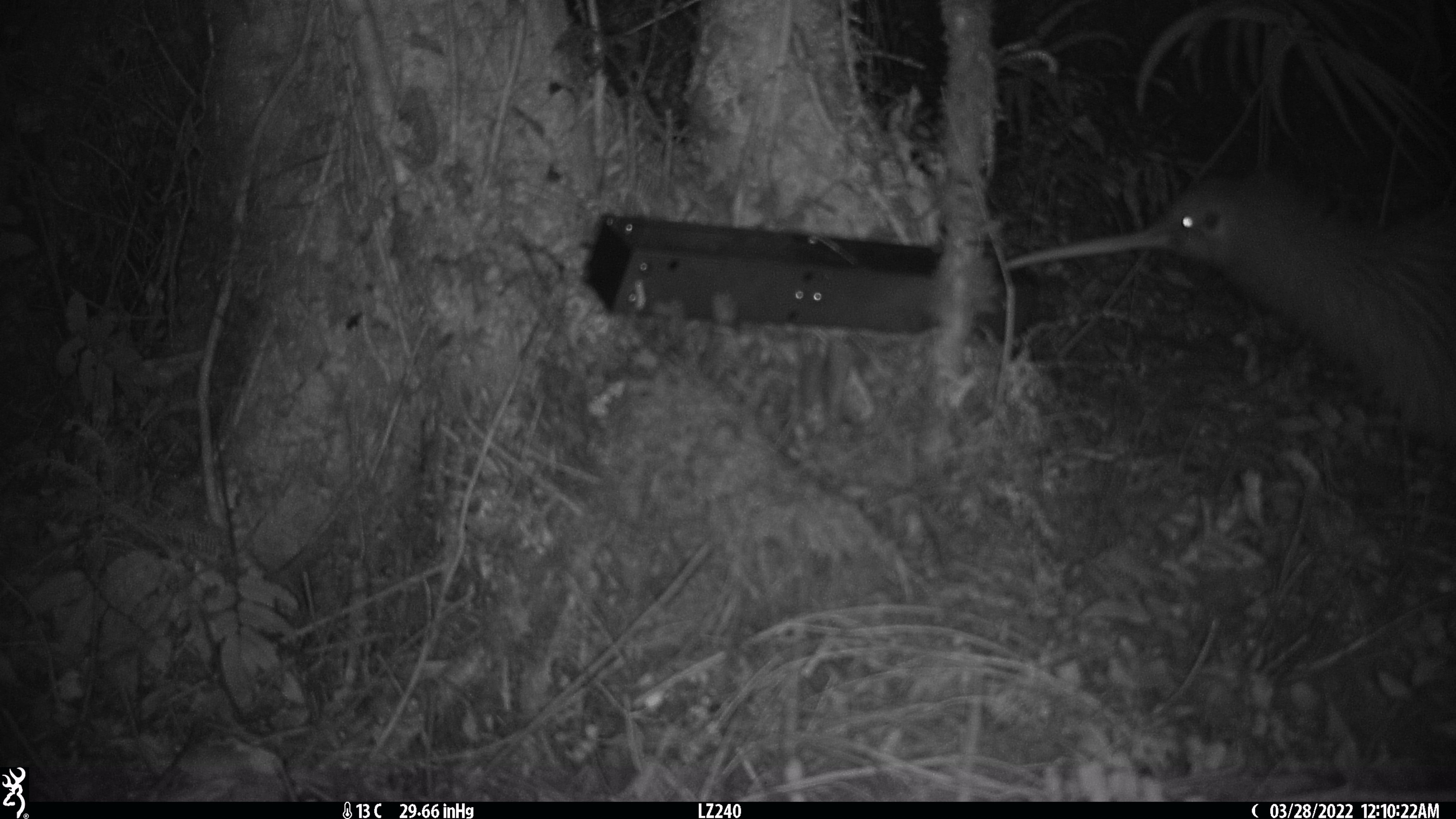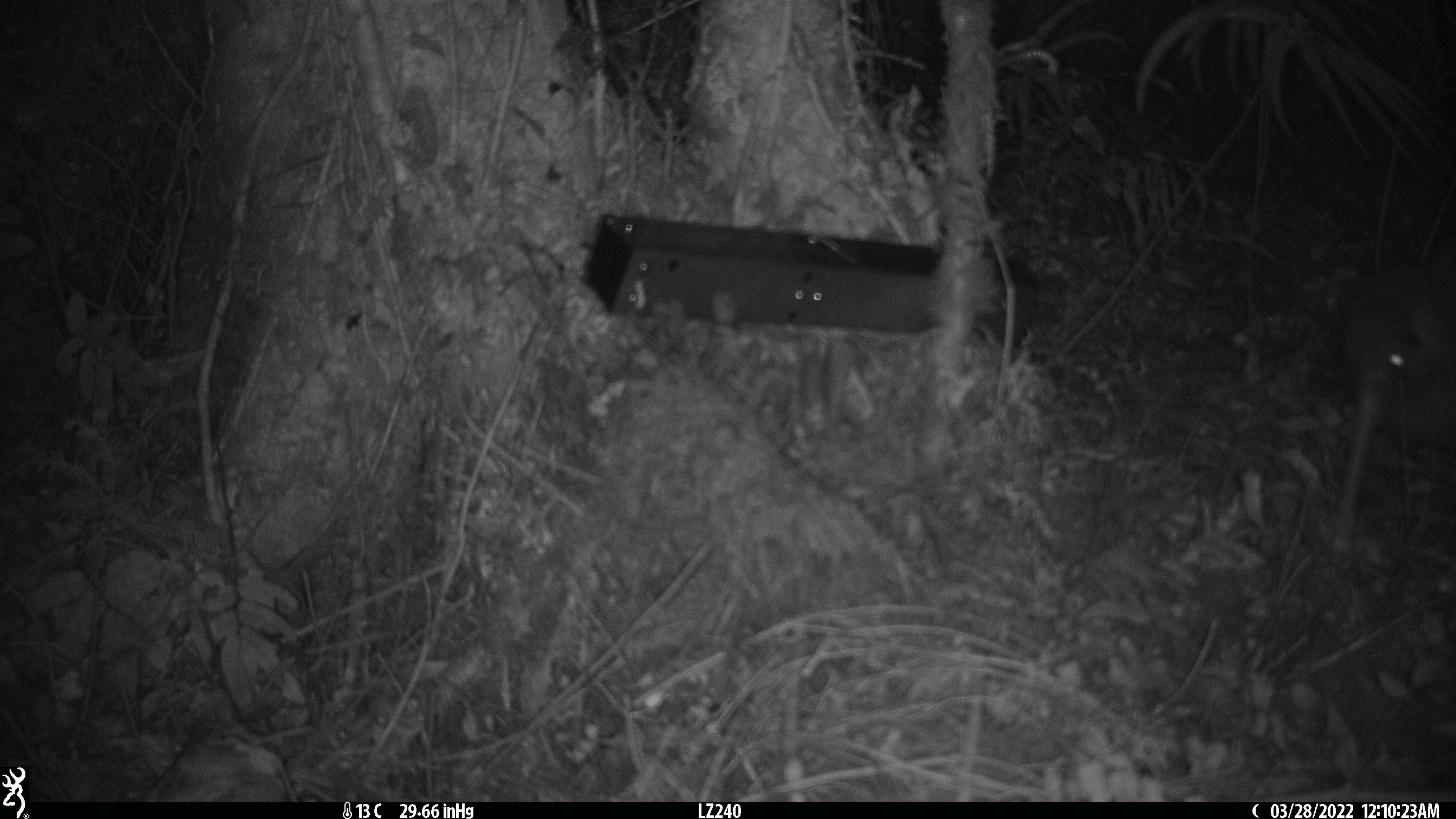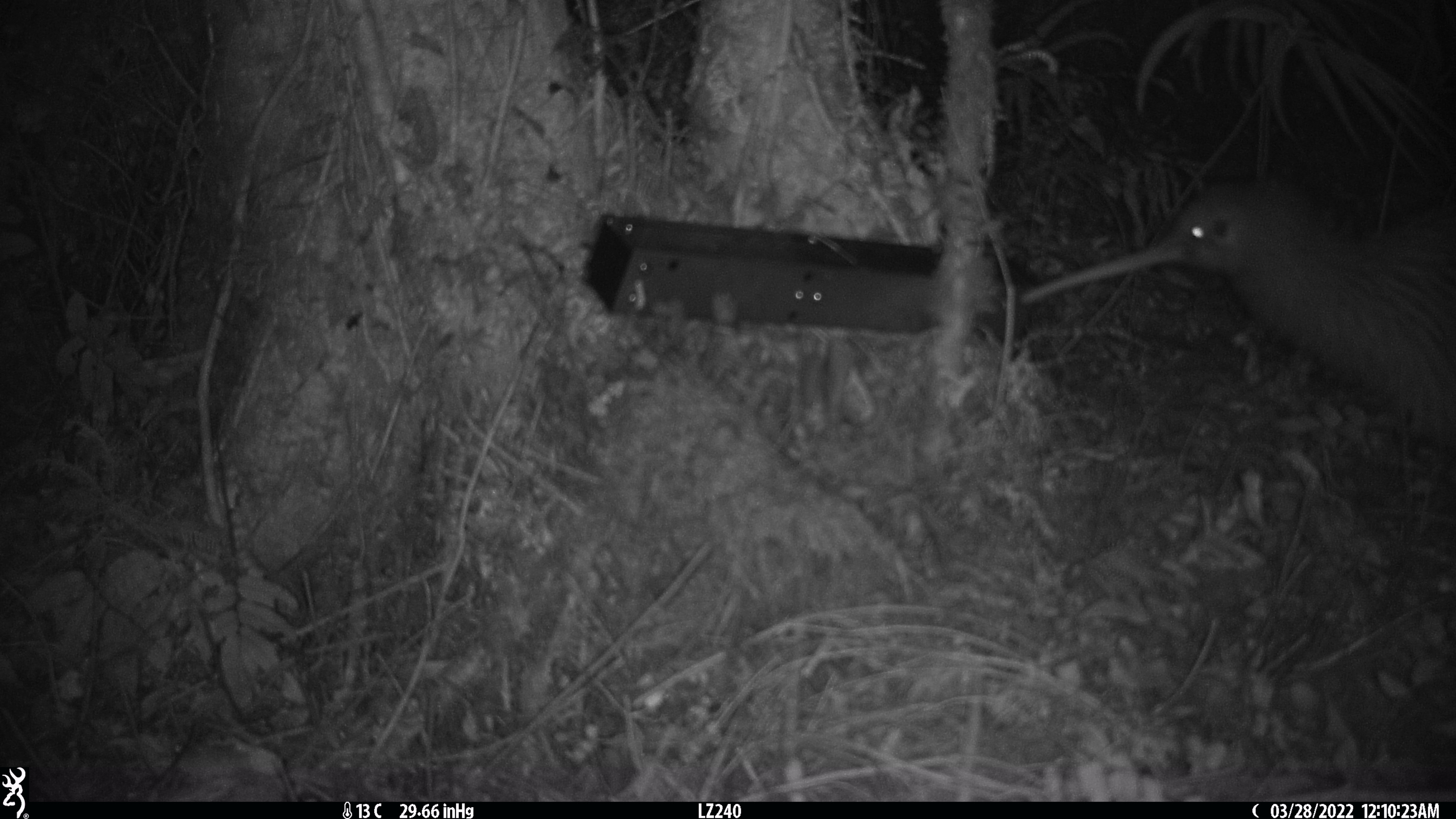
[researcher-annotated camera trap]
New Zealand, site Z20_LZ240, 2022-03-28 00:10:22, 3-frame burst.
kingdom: Animalia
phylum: Chordata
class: Aves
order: Apterygiformes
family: Apterygidae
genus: Apteryx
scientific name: Apteryx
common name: kiwi